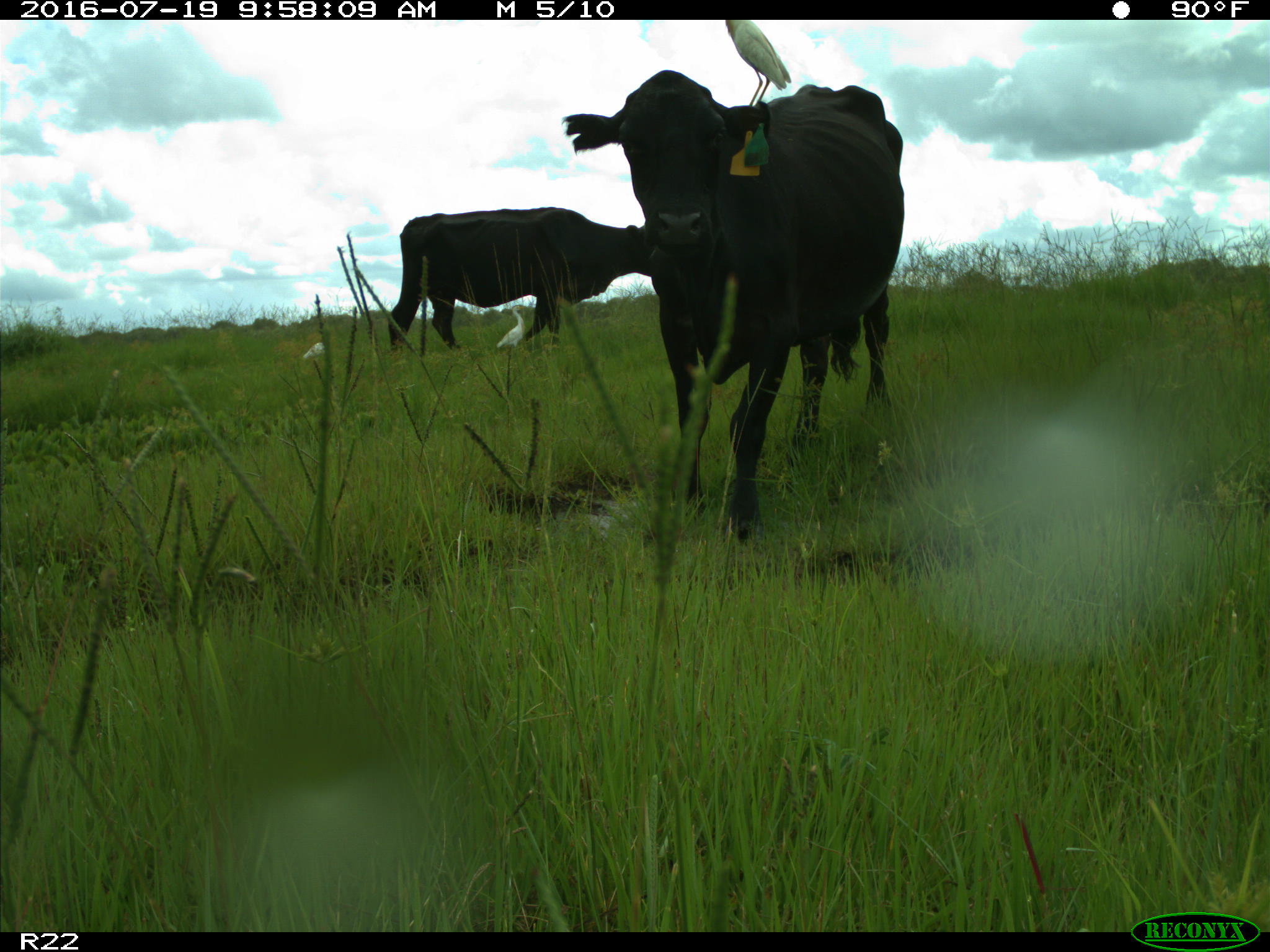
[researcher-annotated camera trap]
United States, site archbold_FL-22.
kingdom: Animalia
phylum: Chordata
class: Mammalia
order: Artiodactyla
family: Bovidae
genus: Bos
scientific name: Bos taurus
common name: domestic cow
Bos taurus (domestic cow).